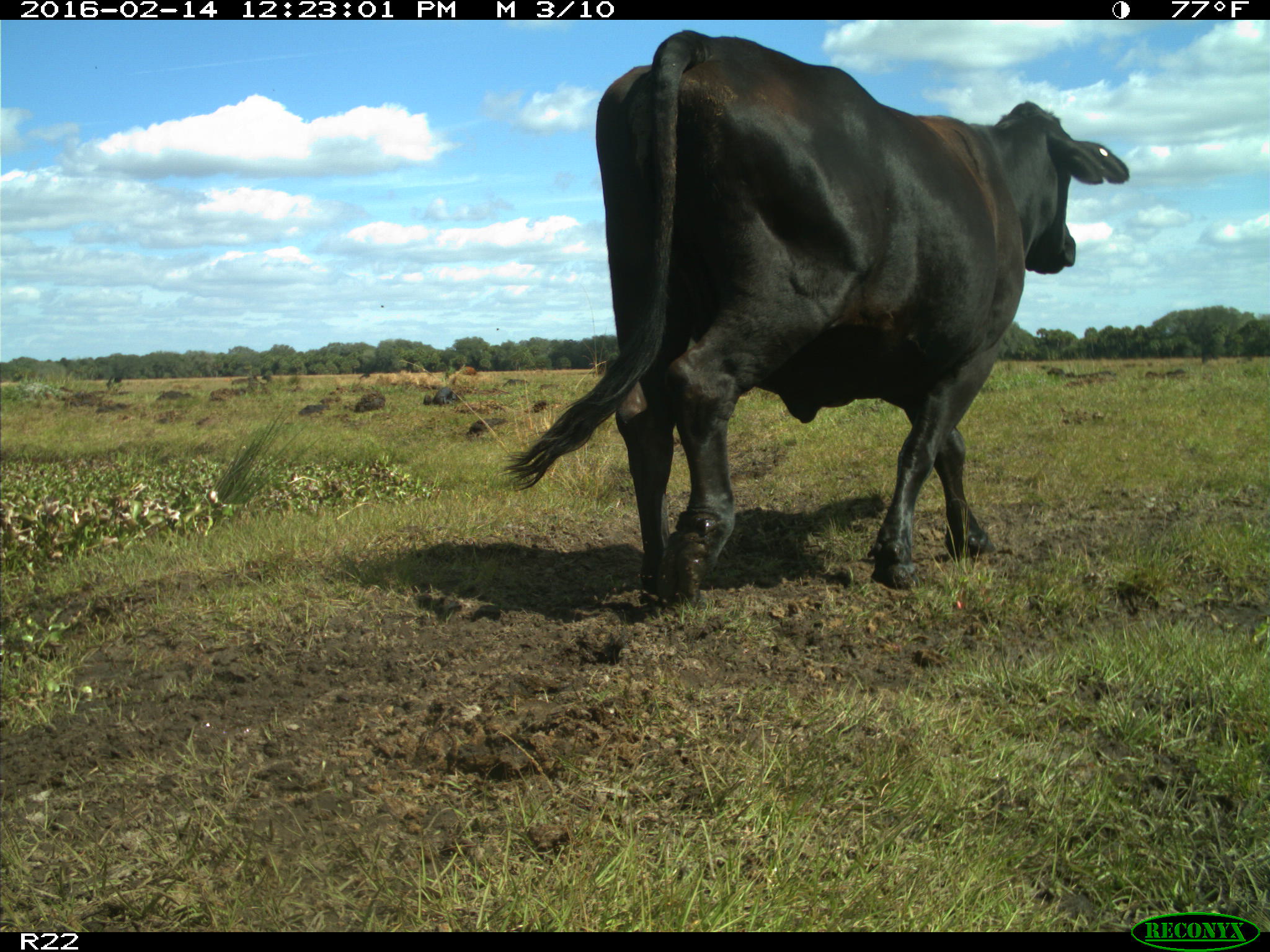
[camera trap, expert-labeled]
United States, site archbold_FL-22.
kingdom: Animalia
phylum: Chordata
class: Mammalia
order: Artiodactyla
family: Bovidae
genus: Bos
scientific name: Bos taurus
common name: domestic cow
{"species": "Bos taurus (domestic cow)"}